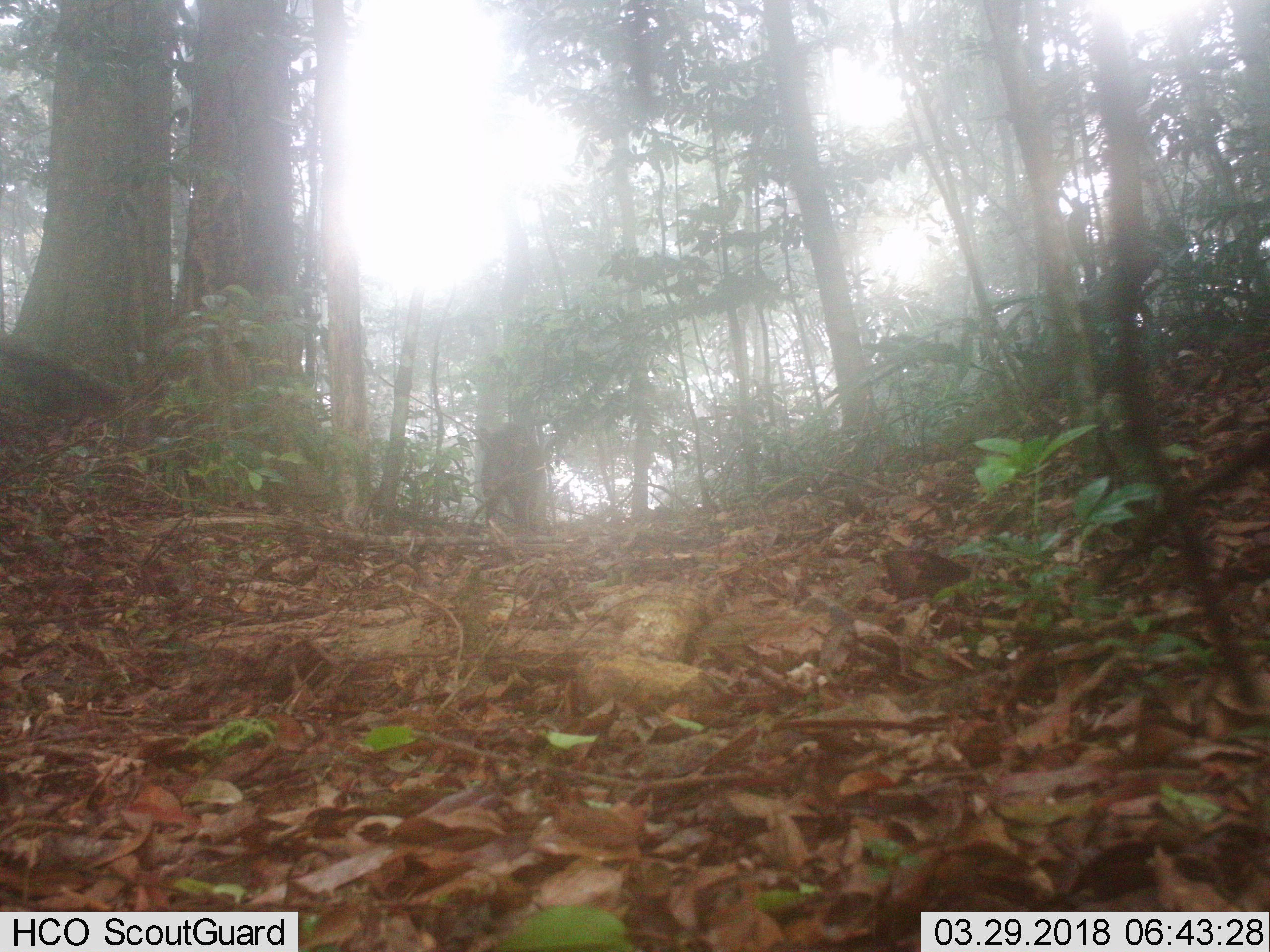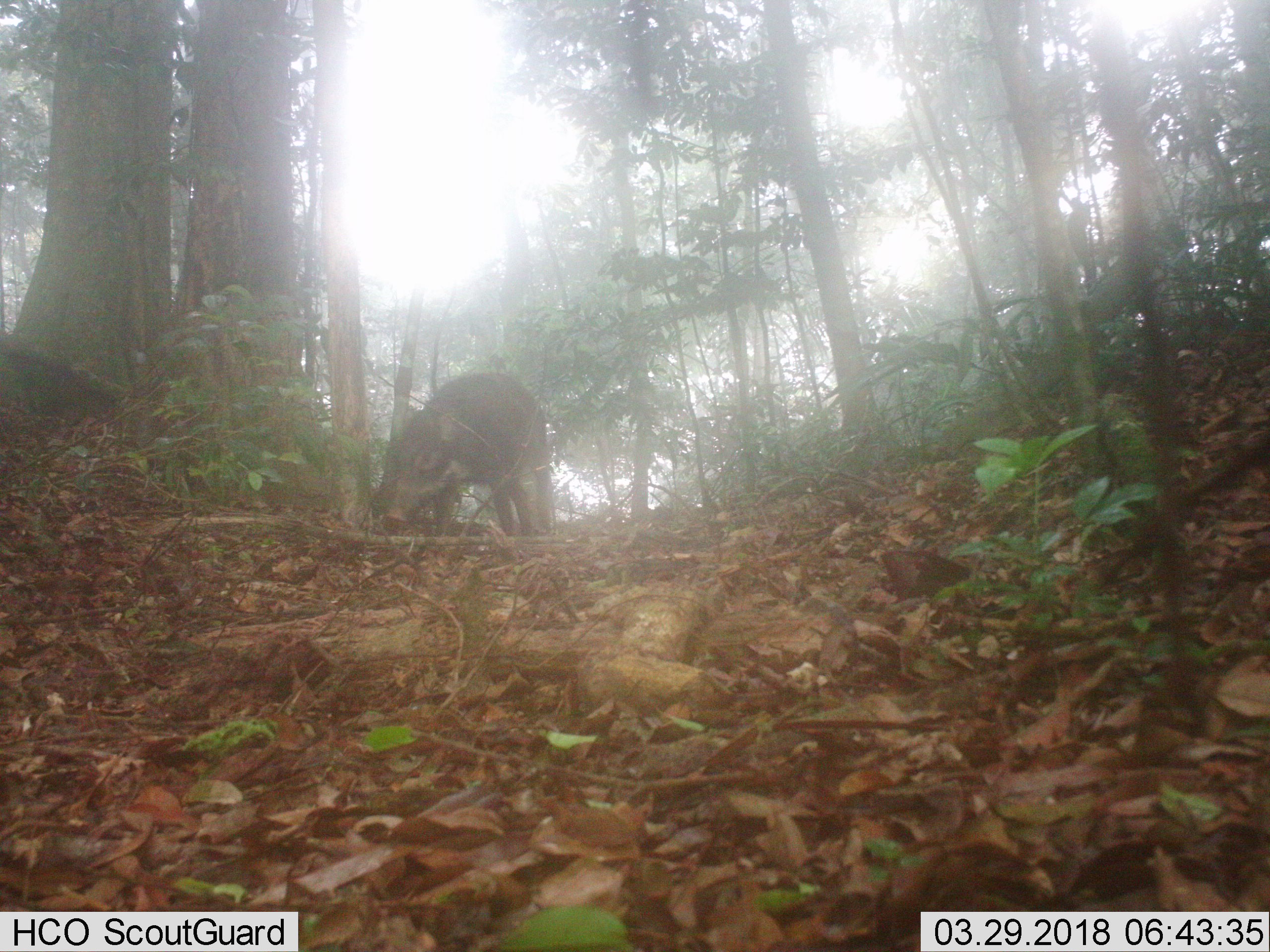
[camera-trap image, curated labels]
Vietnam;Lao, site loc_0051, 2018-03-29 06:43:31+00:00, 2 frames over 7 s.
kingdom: Animalia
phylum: Chordata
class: Mammalia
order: Artiodactyla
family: Suidae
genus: Sus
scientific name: Sus scrofa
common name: eurasian wild pig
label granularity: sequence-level